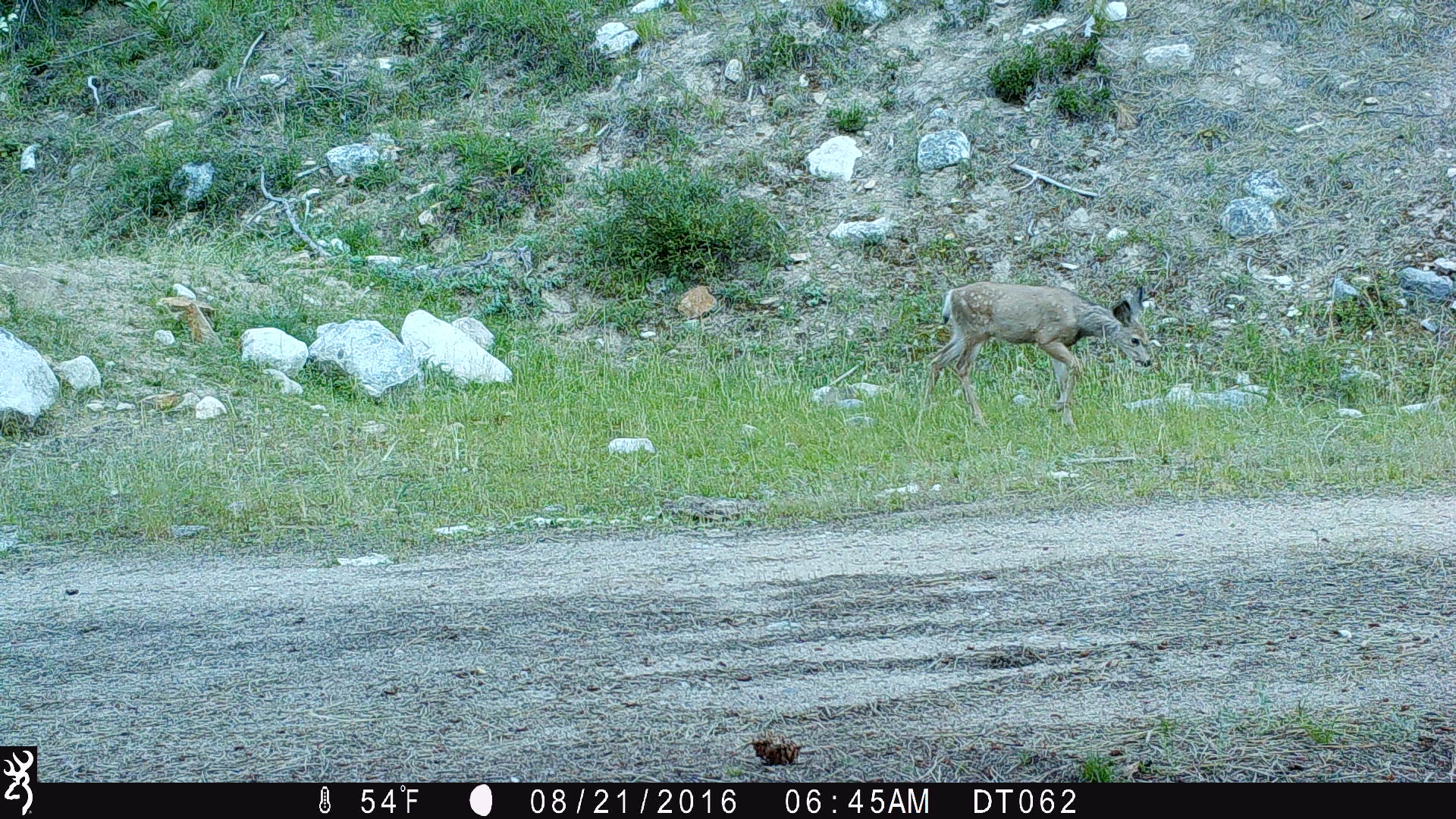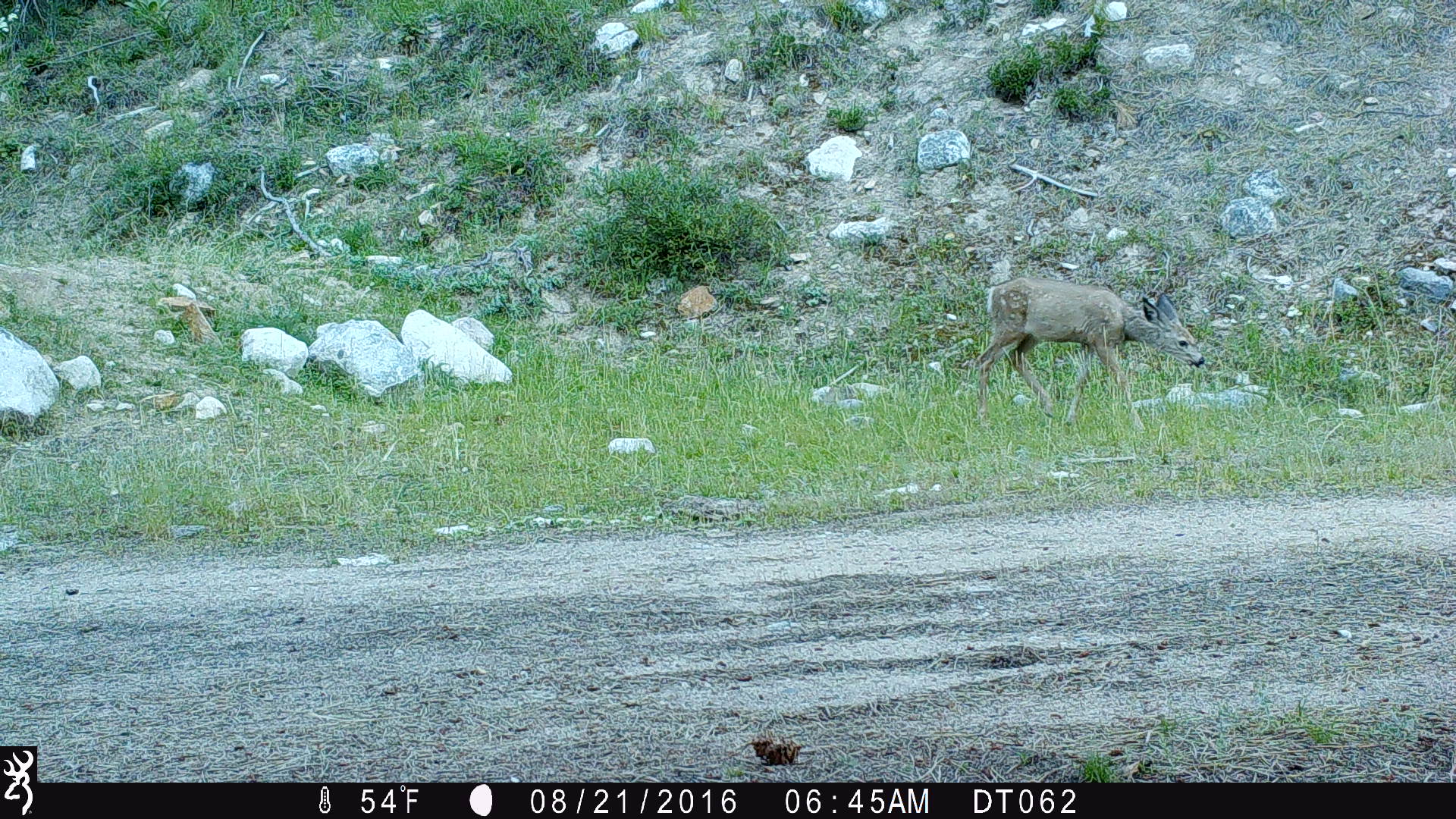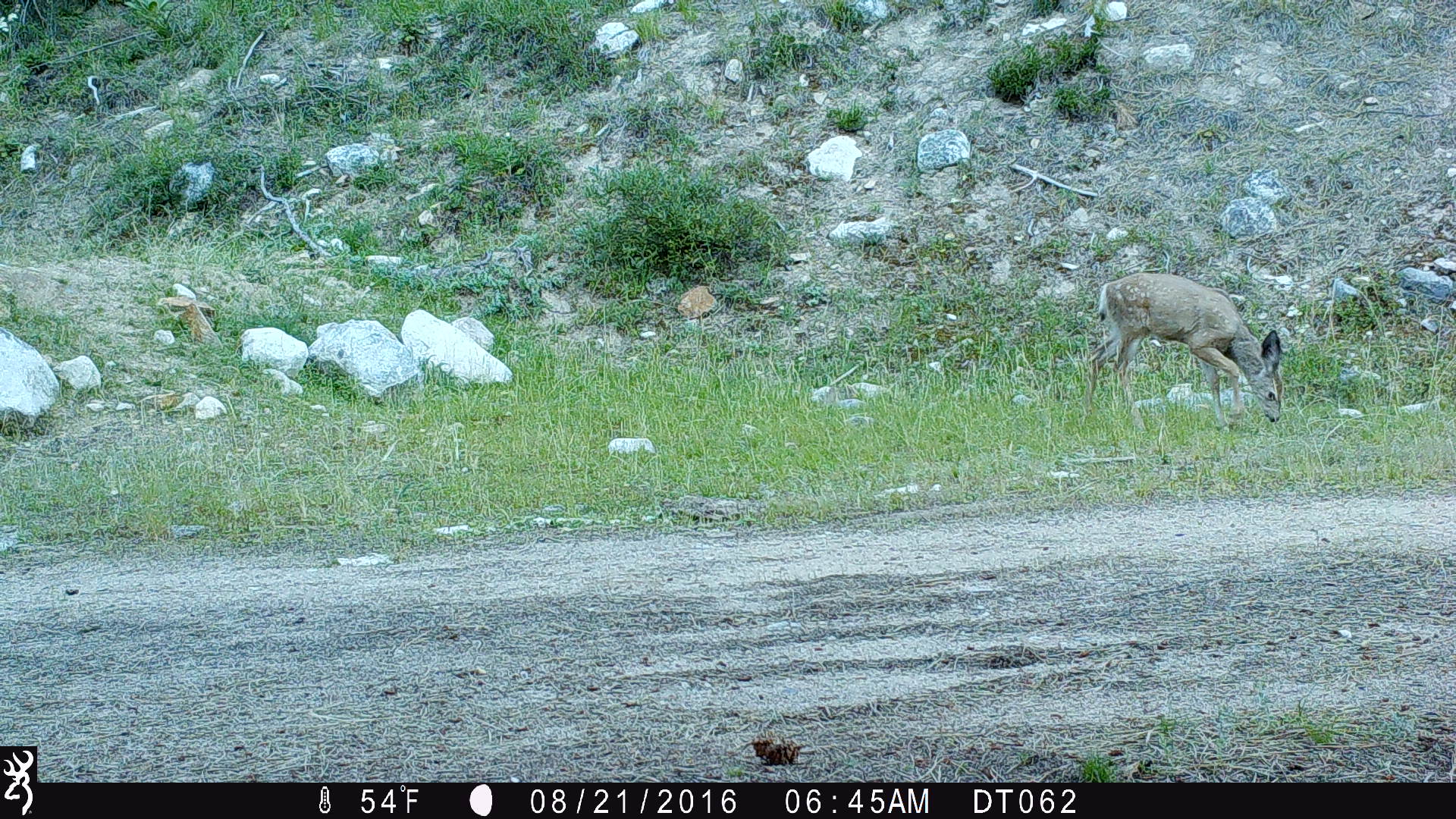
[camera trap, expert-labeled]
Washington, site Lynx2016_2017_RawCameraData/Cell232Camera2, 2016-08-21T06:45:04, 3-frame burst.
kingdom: Animalia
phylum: Chordata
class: Mammalia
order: Artiodactyla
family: Cervidae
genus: Odocoileus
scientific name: Odocoileus hemionus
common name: mule deer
Odocoileus hemionus (mule deer). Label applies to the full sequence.